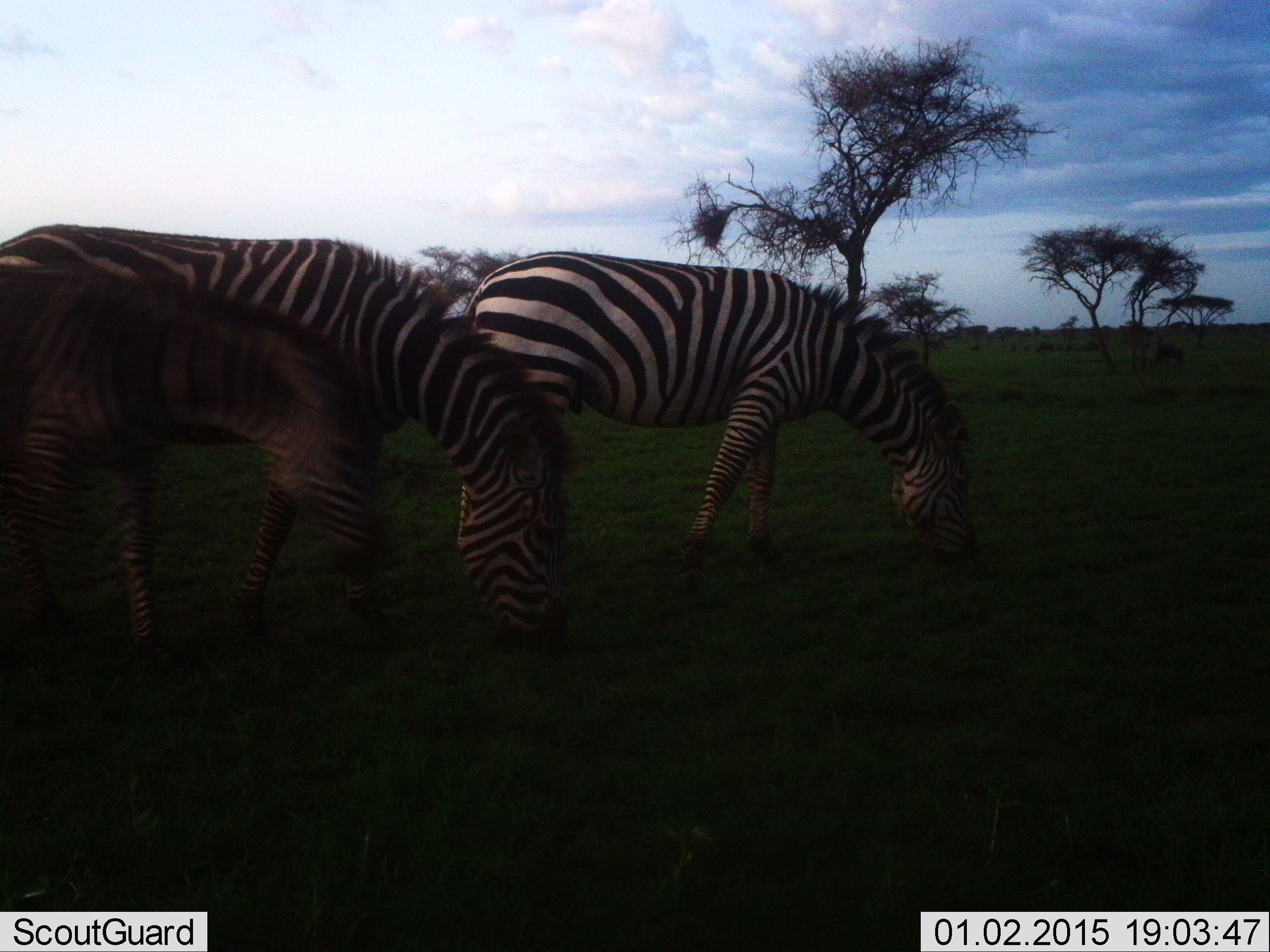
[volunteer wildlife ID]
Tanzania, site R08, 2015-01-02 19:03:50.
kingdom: Animalia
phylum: Chordata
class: Mammalia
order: Perissodactyla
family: Equidae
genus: Equus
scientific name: Equus quagga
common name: plains zebra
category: zebra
Zebra (plains zebra) (Equus quagga), count 3. Behavior (volunteer vote fractions): standing 20%, resting 0%, moving 10%, interacting 0%. Young present (vote fraction): 20%. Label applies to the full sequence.